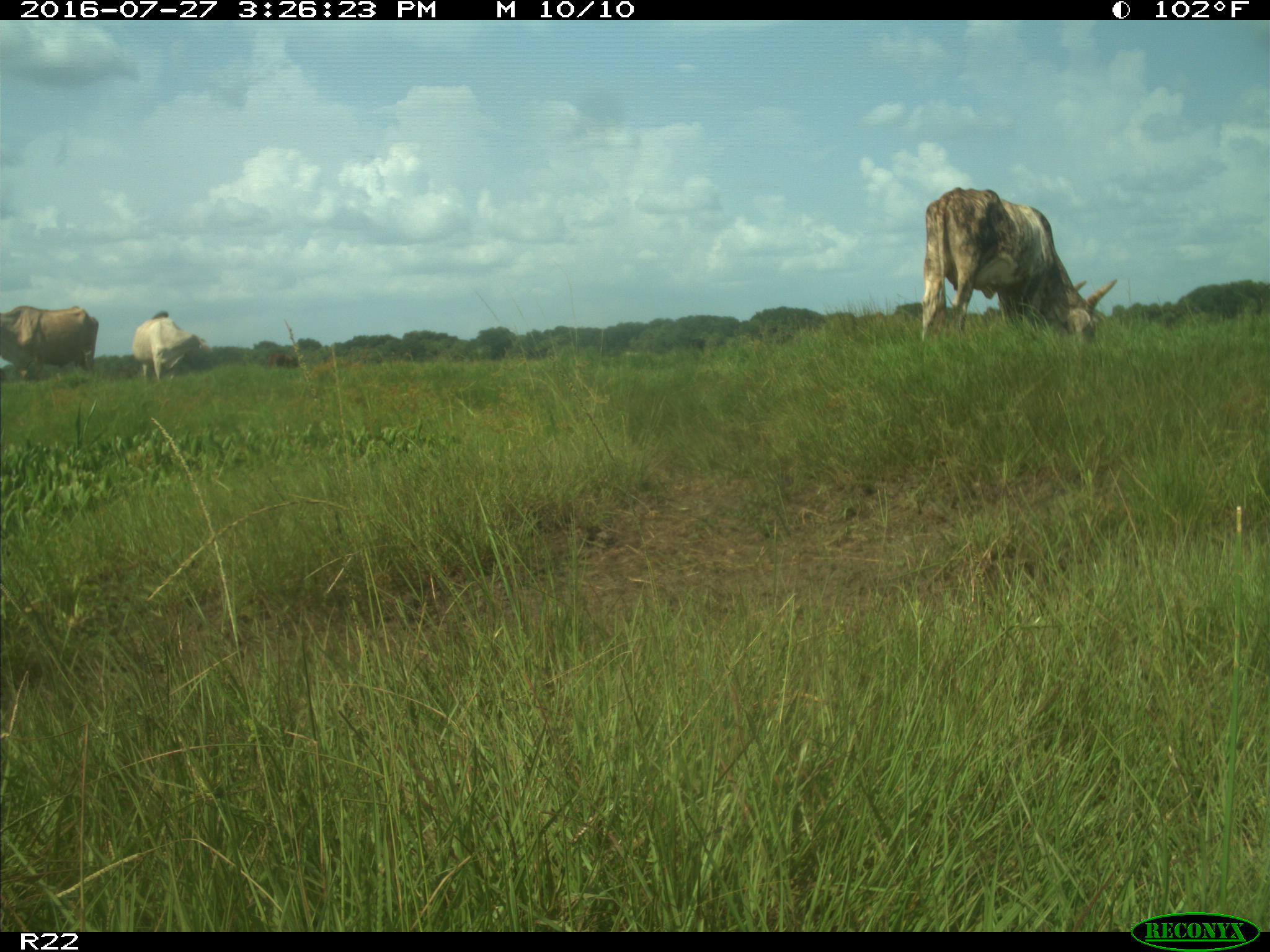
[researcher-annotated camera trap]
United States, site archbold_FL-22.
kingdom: Animalia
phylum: Chordata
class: Mammalia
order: Artiodactyla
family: Bovidae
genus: Bos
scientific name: Bos taurus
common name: domestic cow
Bos taurus (domestic cow).